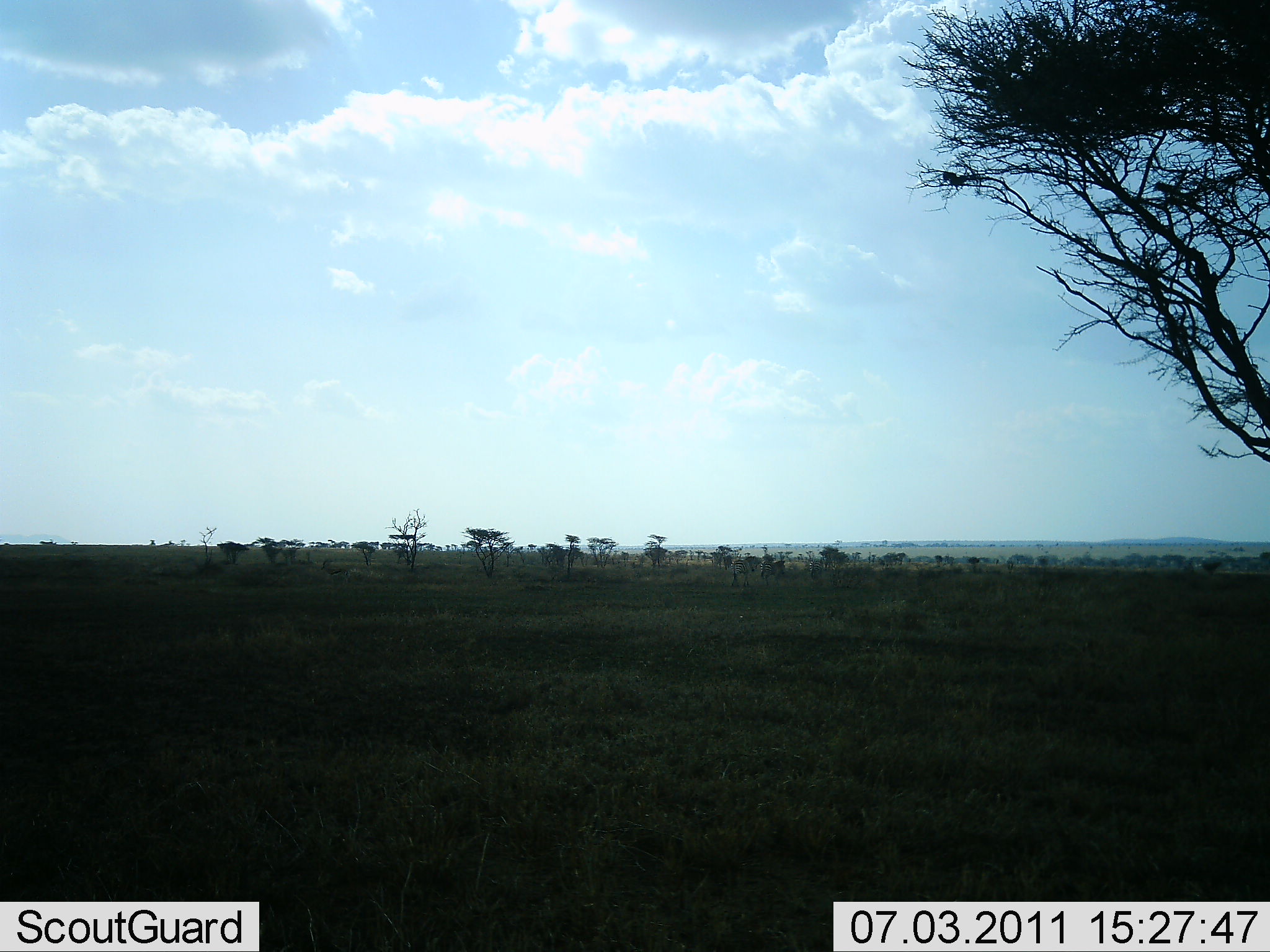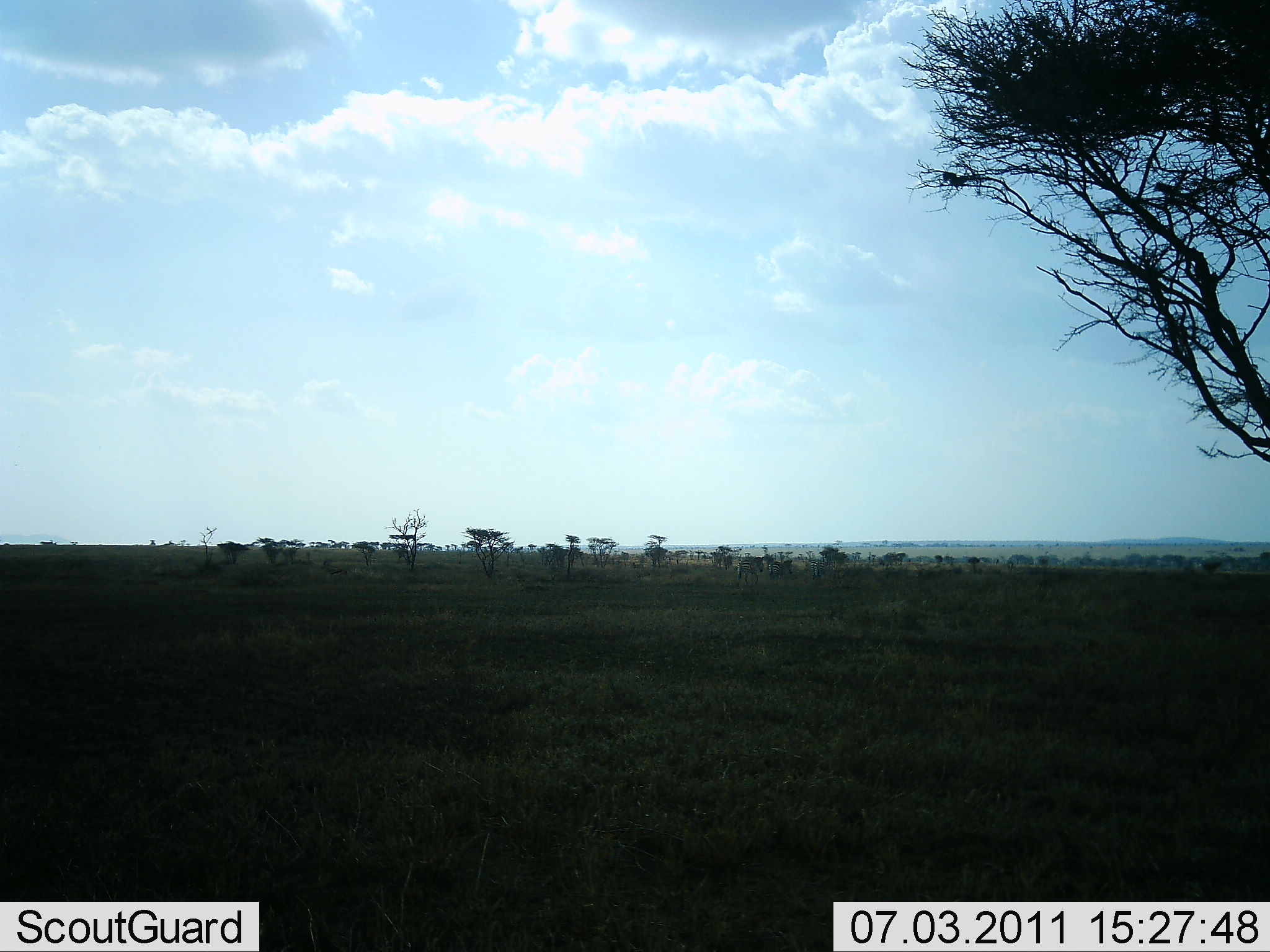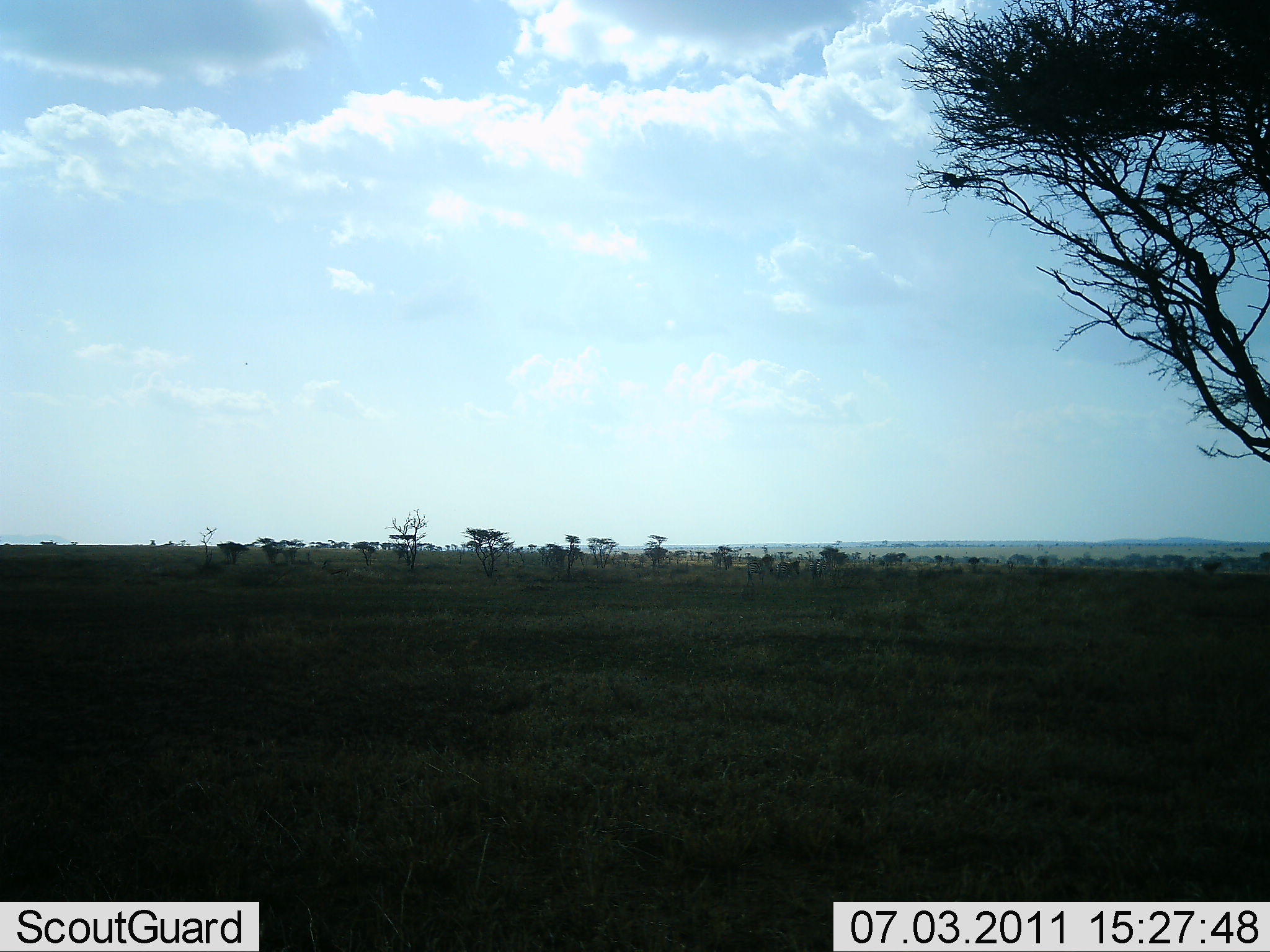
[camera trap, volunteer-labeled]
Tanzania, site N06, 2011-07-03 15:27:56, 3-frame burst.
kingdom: Animalia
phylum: Chordata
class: Mammalia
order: Perissodactyla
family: Equidae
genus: Equus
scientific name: Equus quagga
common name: plains zebra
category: zebra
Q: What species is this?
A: Zebra (plains zebra) (Equus quagga).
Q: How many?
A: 3.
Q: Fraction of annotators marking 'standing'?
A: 11%.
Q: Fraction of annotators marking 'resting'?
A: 0%.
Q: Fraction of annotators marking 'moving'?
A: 100%.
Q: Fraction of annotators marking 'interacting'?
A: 0%.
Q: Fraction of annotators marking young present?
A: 0%.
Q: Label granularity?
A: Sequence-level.